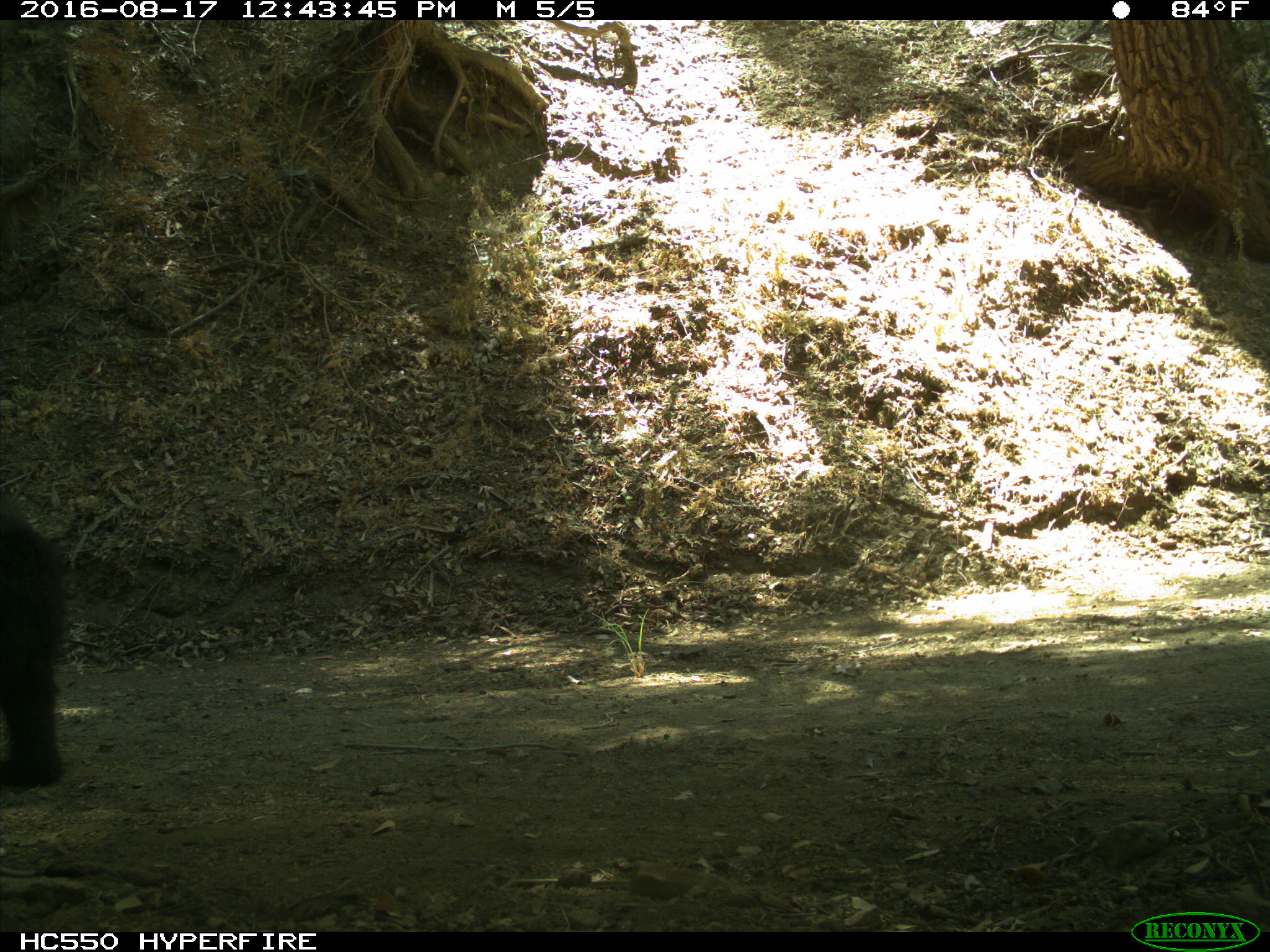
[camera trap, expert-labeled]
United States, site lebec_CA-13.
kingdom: Animalia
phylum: Chordata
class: Mammalia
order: Carnivora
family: Ursidae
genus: Ursus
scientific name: Ursus americanus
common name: american black bear